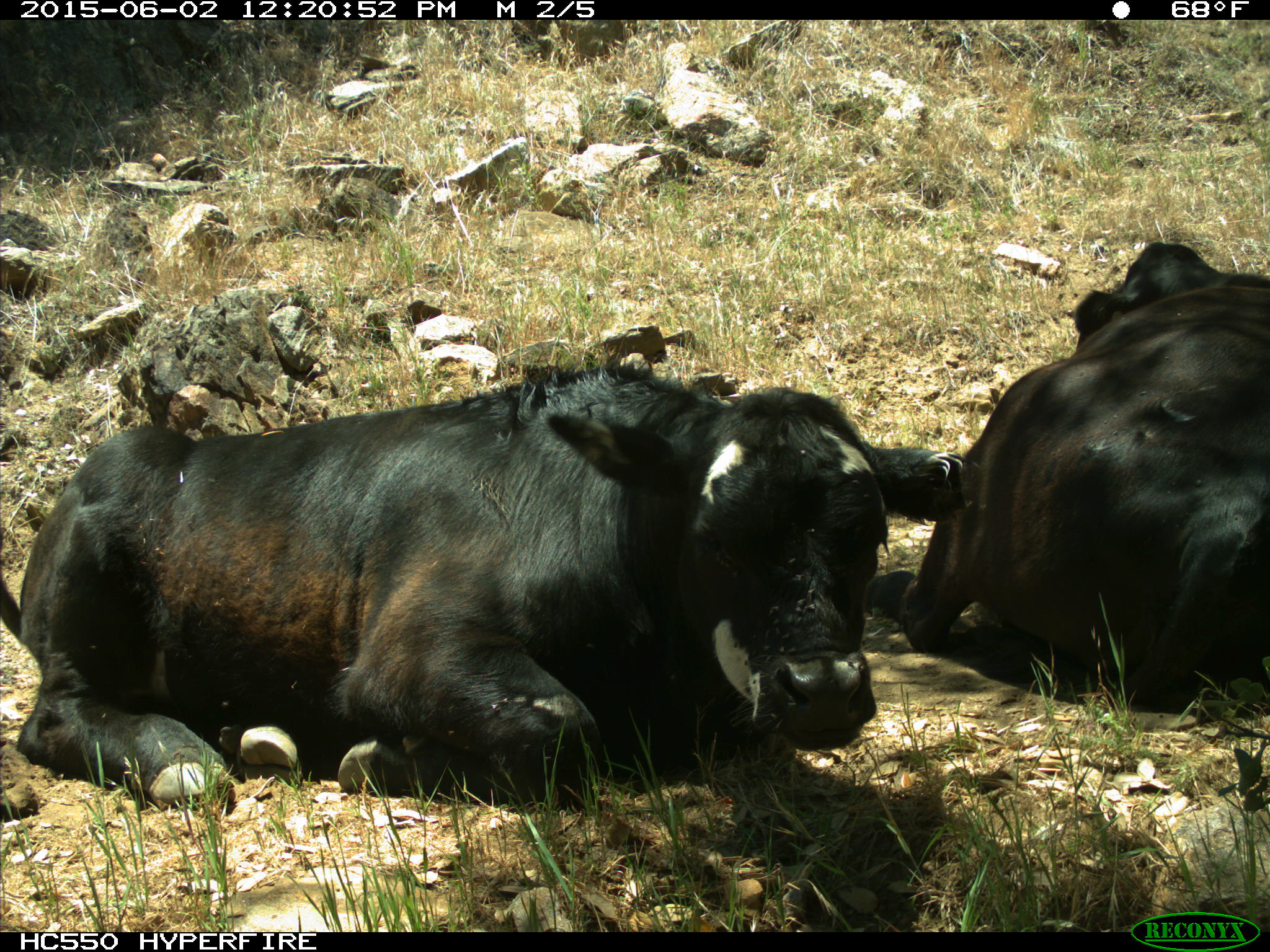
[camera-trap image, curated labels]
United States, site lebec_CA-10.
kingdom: Animalia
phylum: Chordata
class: Mammalia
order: Artiodactyla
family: Bovidae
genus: Bos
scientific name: Bos taurus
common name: domestic cow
Bos taurus (domestic cow).